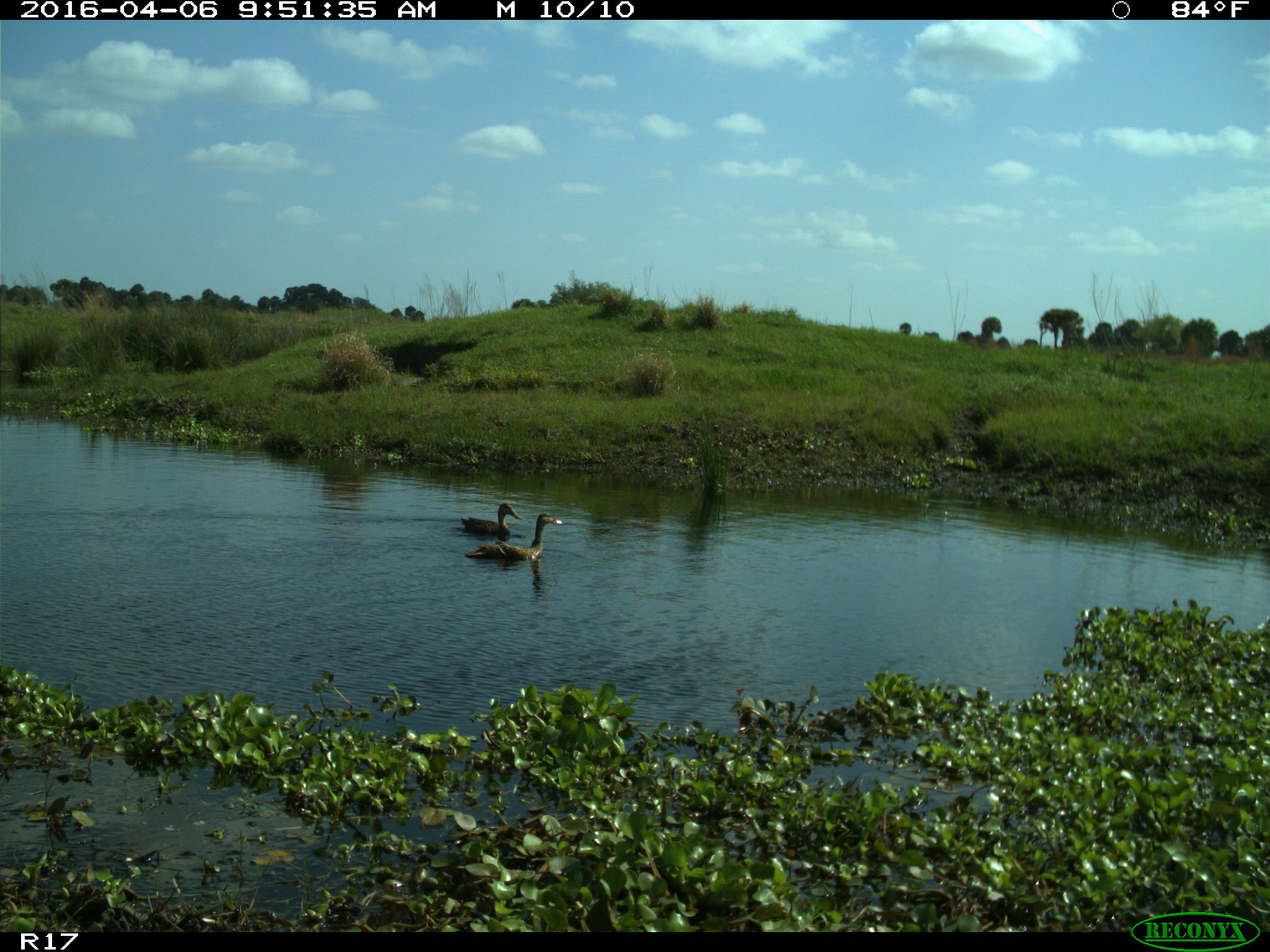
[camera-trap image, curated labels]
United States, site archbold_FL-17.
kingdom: Animalia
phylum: Chordata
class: Aves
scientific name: Aves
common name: birds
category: unidentified bird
Unidentified bird (birds) (Aves).